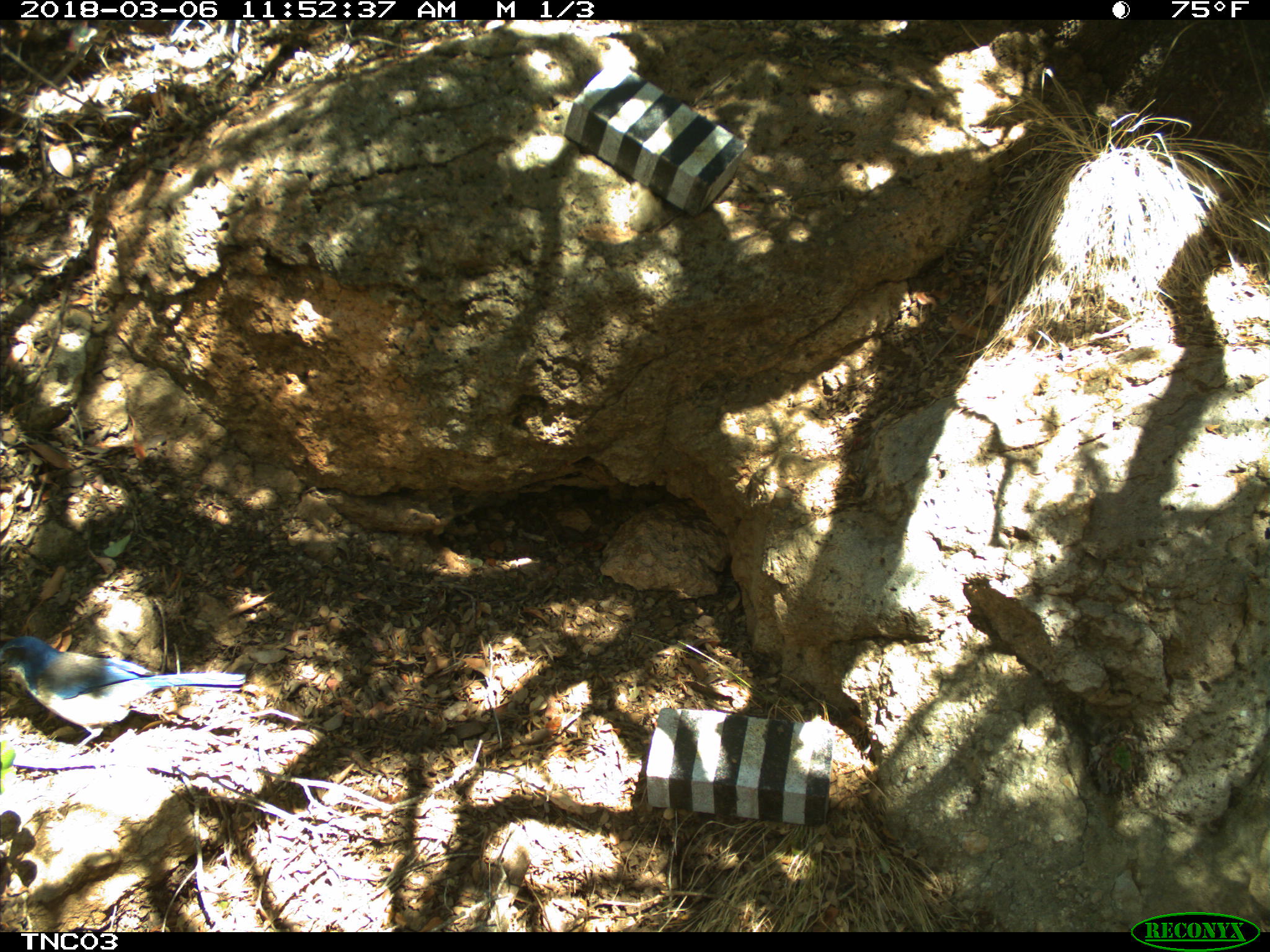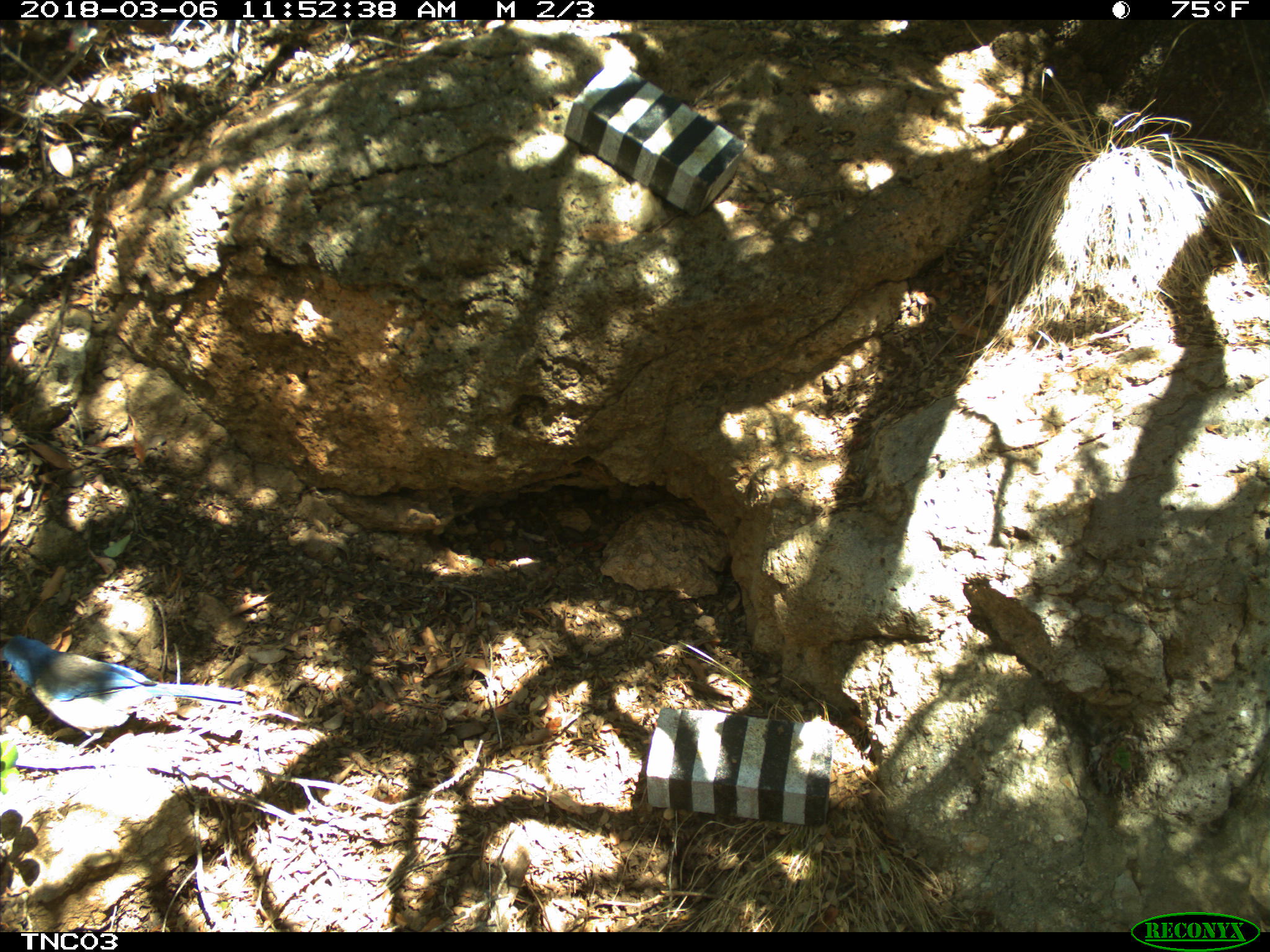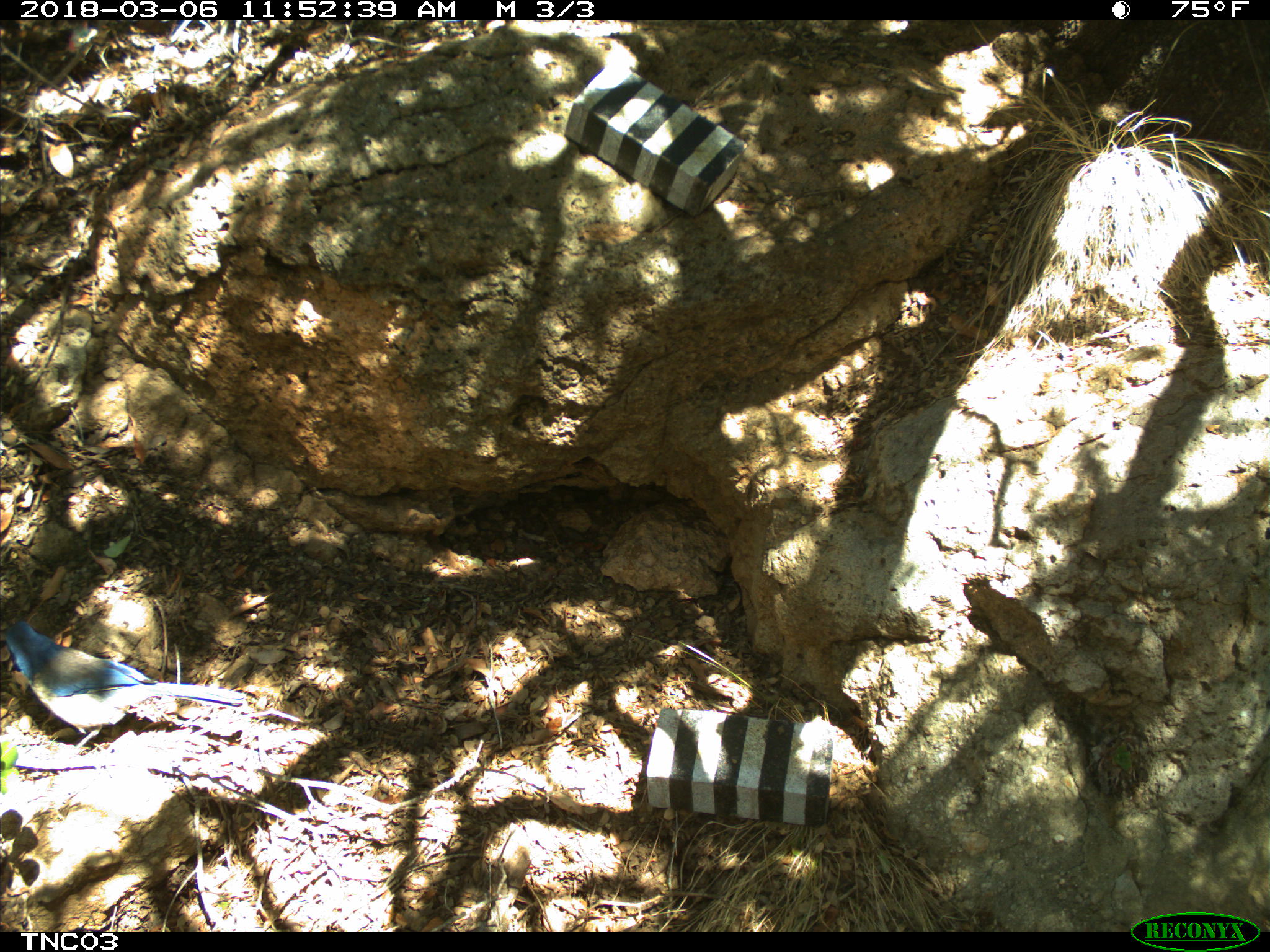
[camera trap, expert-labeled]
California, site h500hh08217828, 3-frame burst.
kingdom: Animalia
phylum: Chordata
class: Aves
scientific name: Aves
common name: bird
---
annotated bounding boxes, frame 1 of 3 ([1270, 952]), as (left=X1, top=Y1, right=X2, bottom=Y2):
bird: (left=0, top=636, right=246, bottom=759)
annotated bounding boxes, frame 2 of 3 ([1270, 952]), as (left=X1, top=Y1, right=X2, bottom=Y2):
bird: (left=0, top=633, right=244, bottom=760)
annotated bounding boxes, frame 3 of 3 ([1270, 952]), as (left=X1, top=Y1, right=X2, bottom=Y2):
bird: (left=0, top=619, right=245, bottom=763)